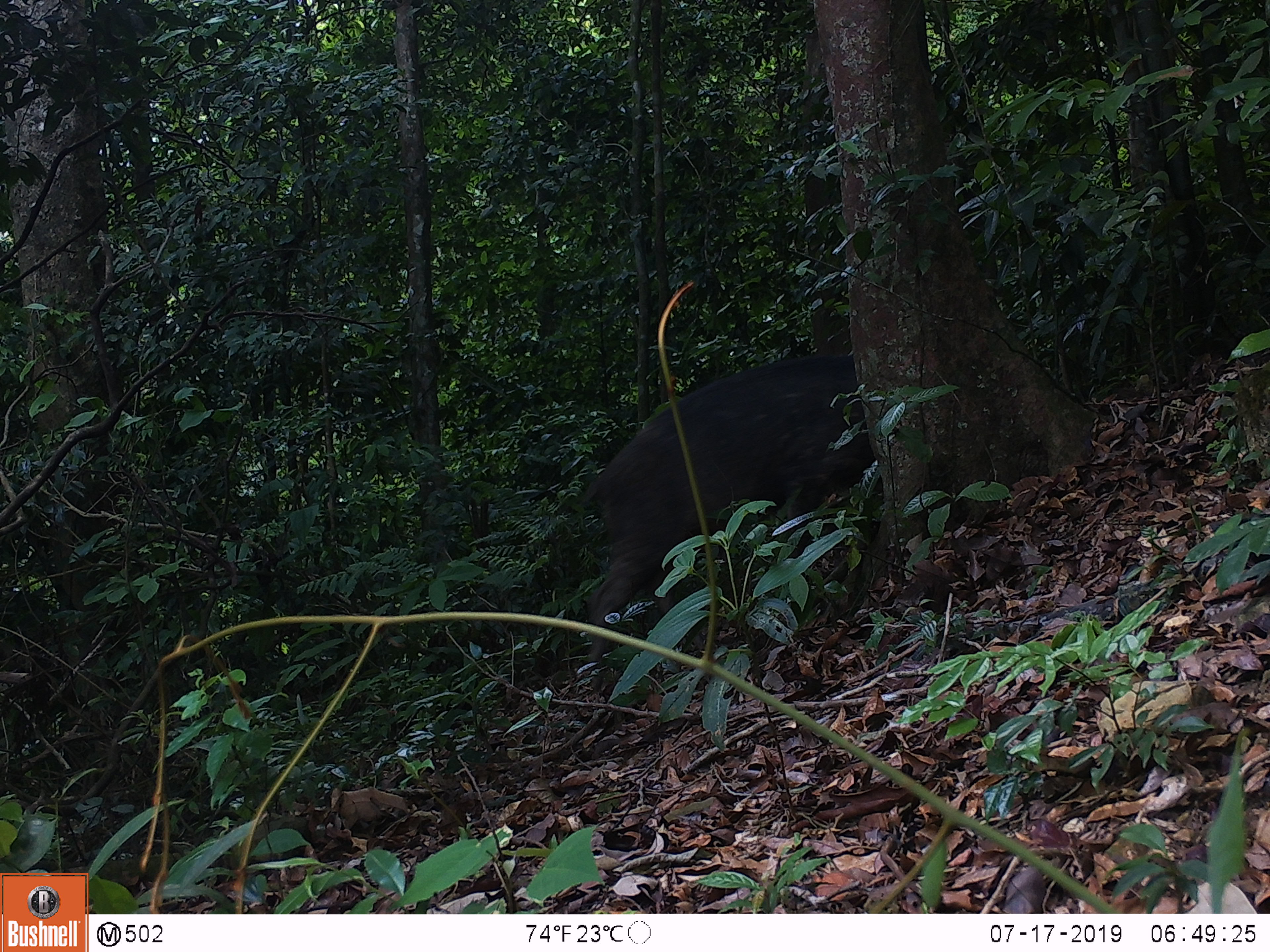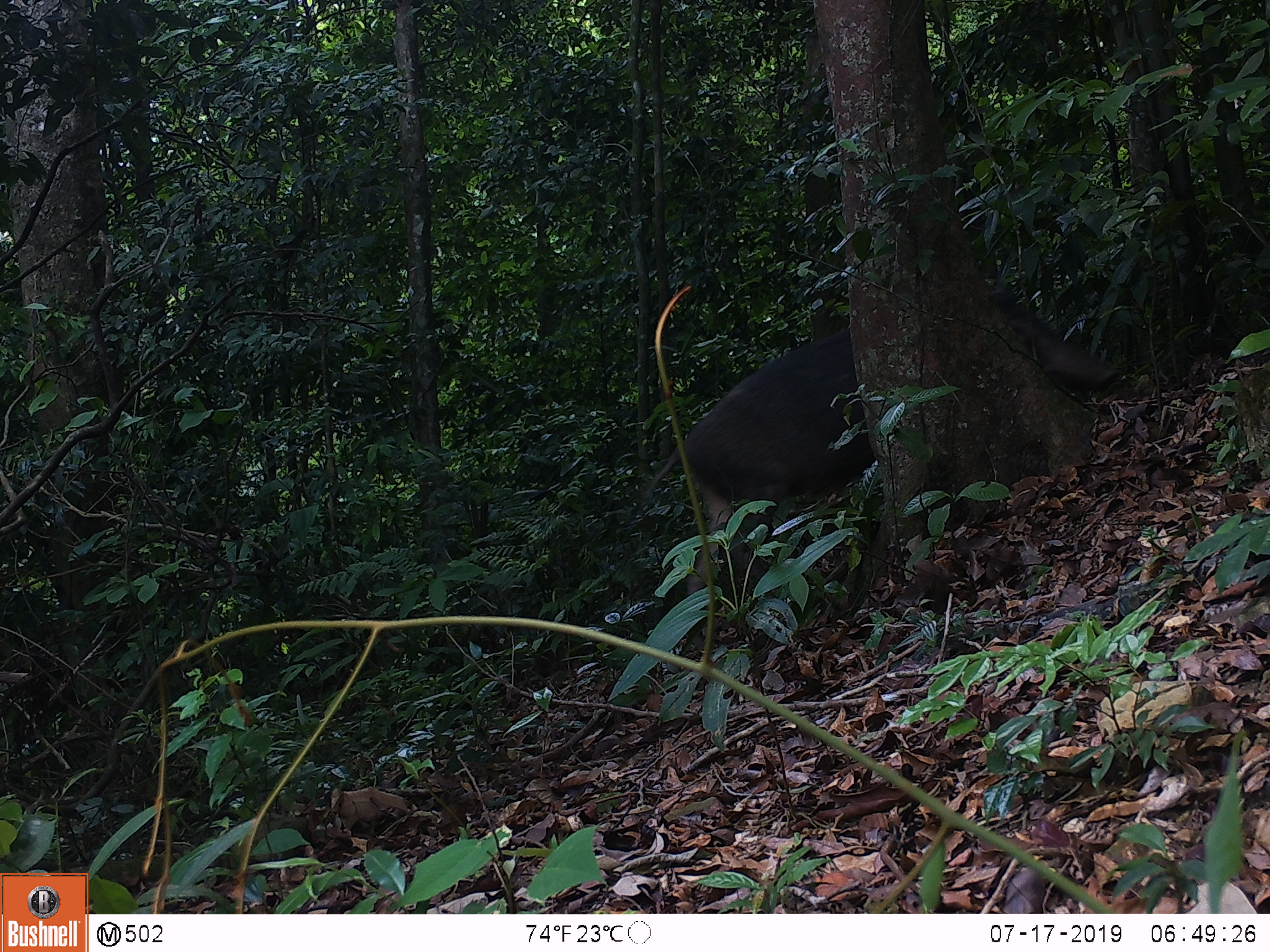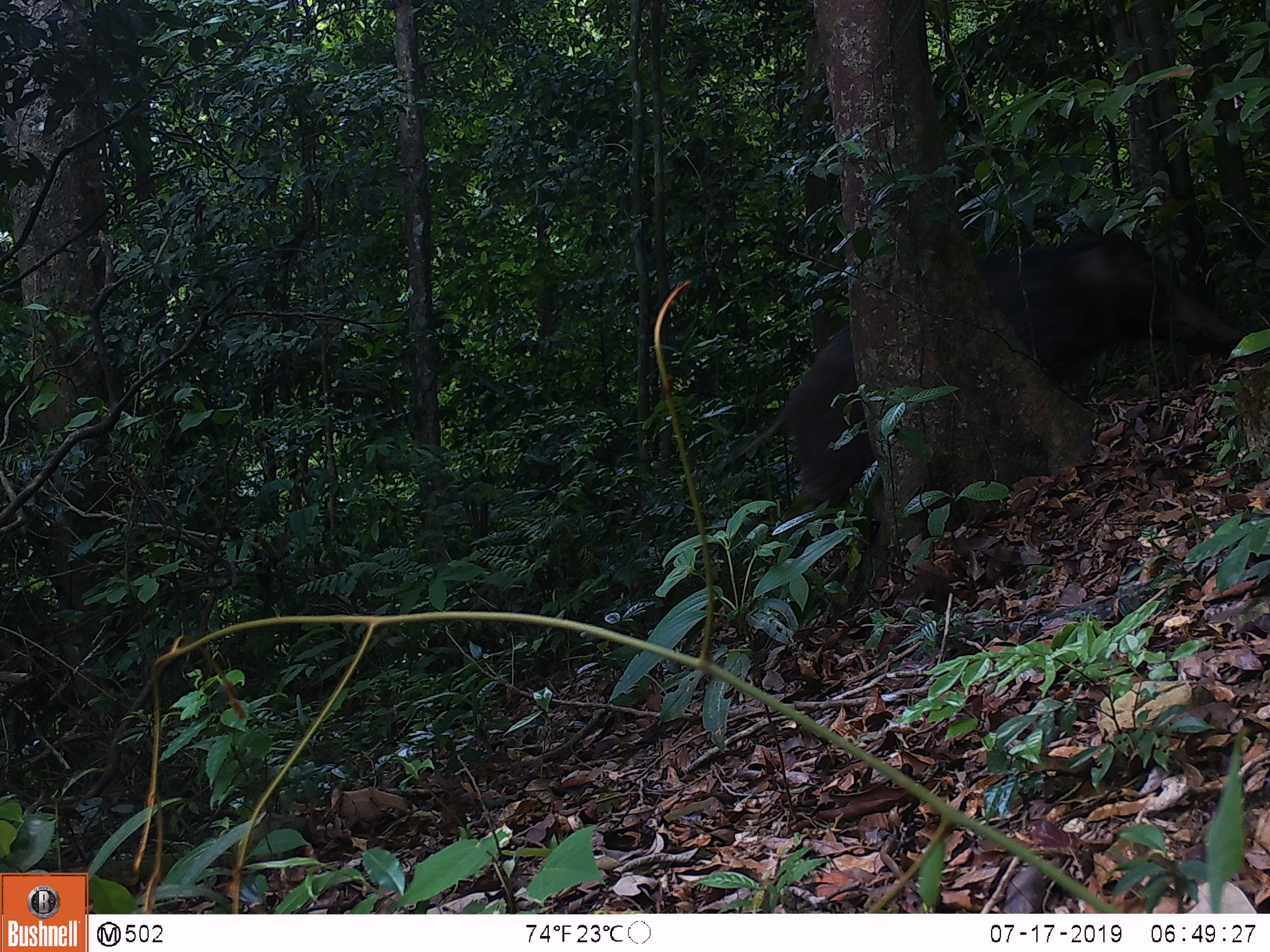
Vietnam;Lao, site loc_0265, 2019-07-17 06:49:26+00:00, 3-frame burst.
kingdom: Animalia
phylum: Chordata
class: Mammalia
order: Artiodactyla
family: Suidae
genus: Sus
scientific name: Sus scrofa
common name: eurasian wild pig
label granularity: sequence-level